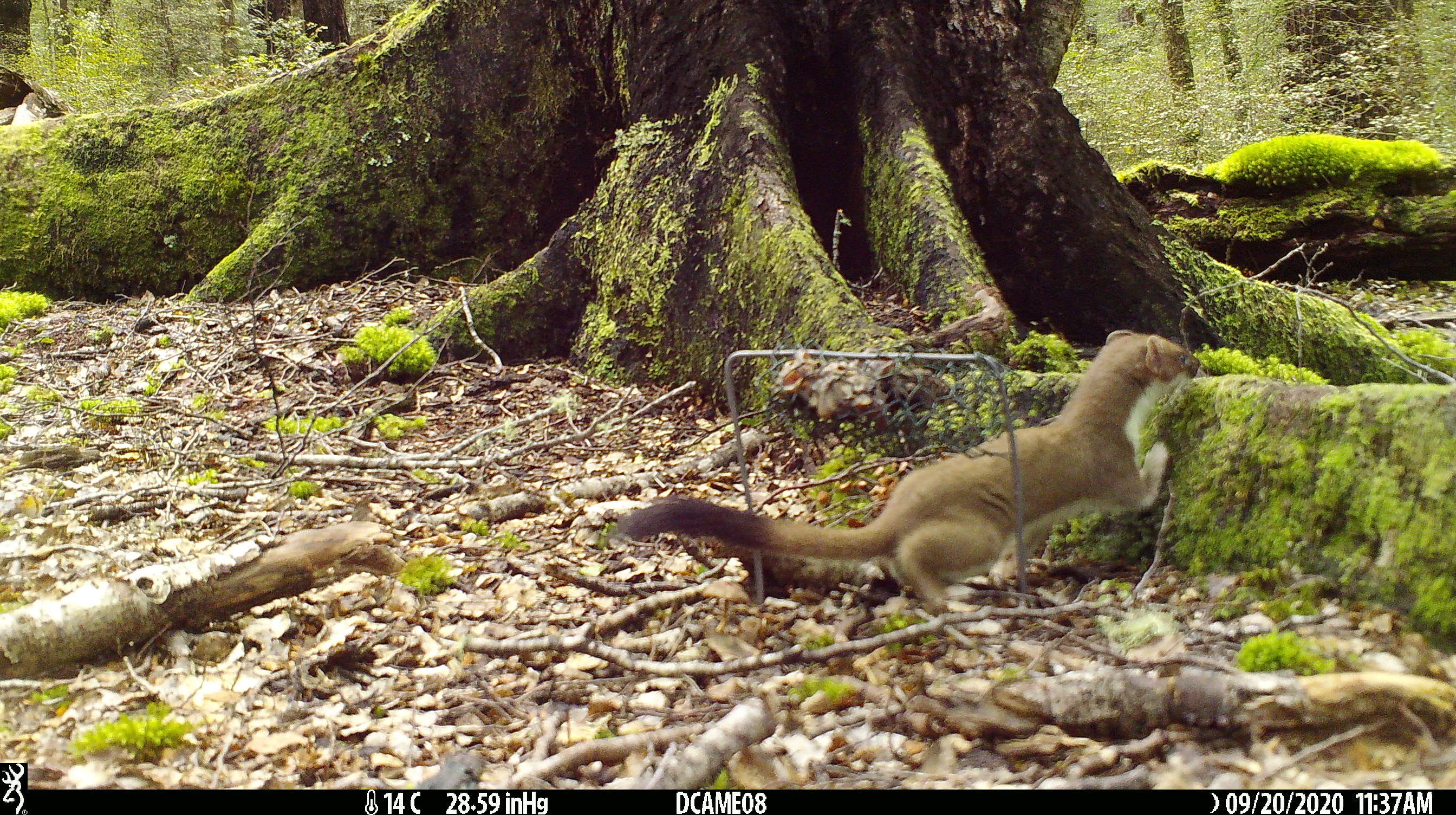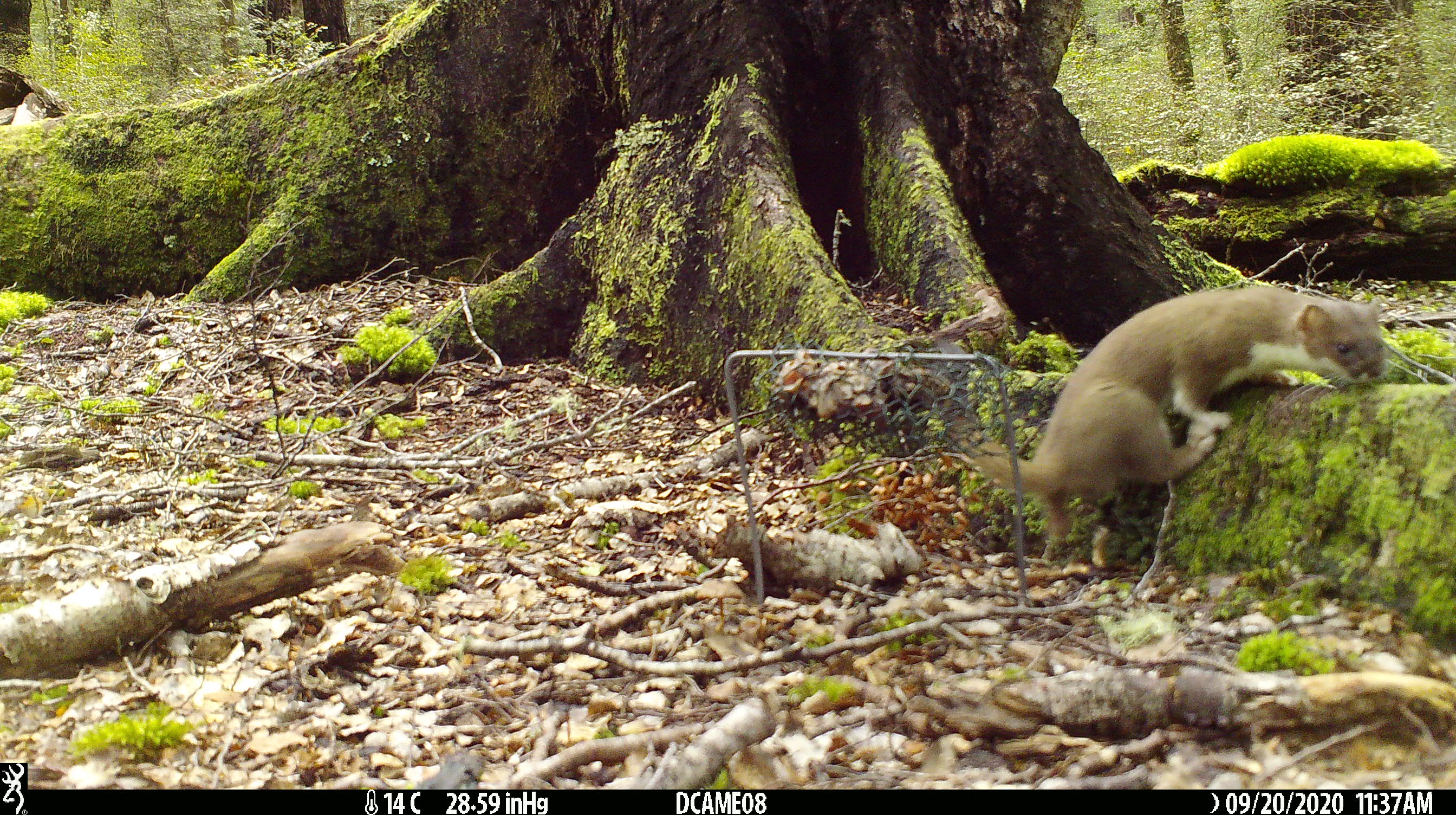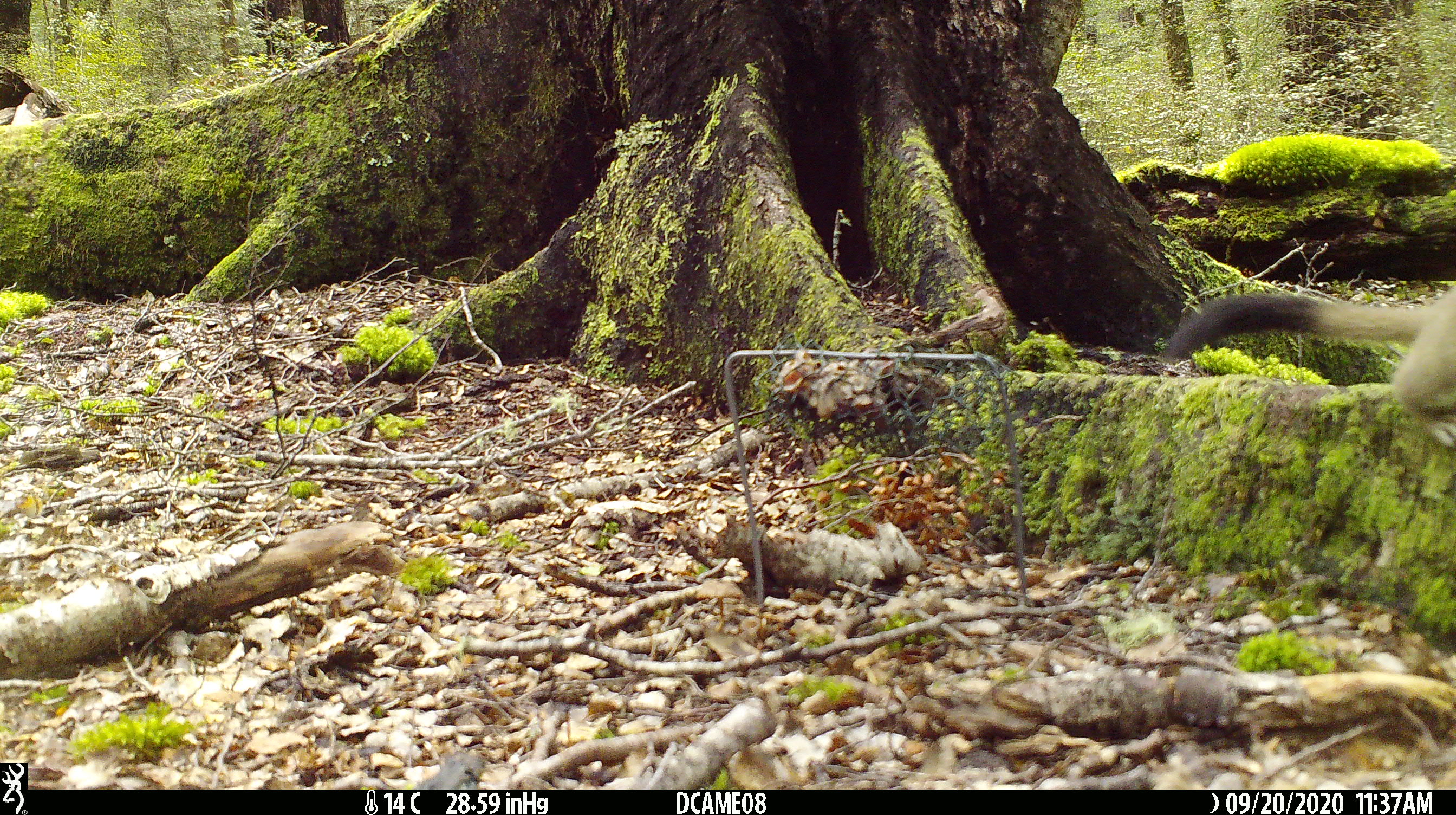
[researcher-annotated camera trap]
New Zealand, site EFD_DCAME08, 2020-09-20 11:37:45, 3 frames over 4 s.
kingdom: Animalia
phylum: Chordata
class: Mammalia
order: Carnivora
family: Mustelidae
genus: Mustela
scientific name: Mustela erminea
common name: stoat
Stoat (Mustela erminea).